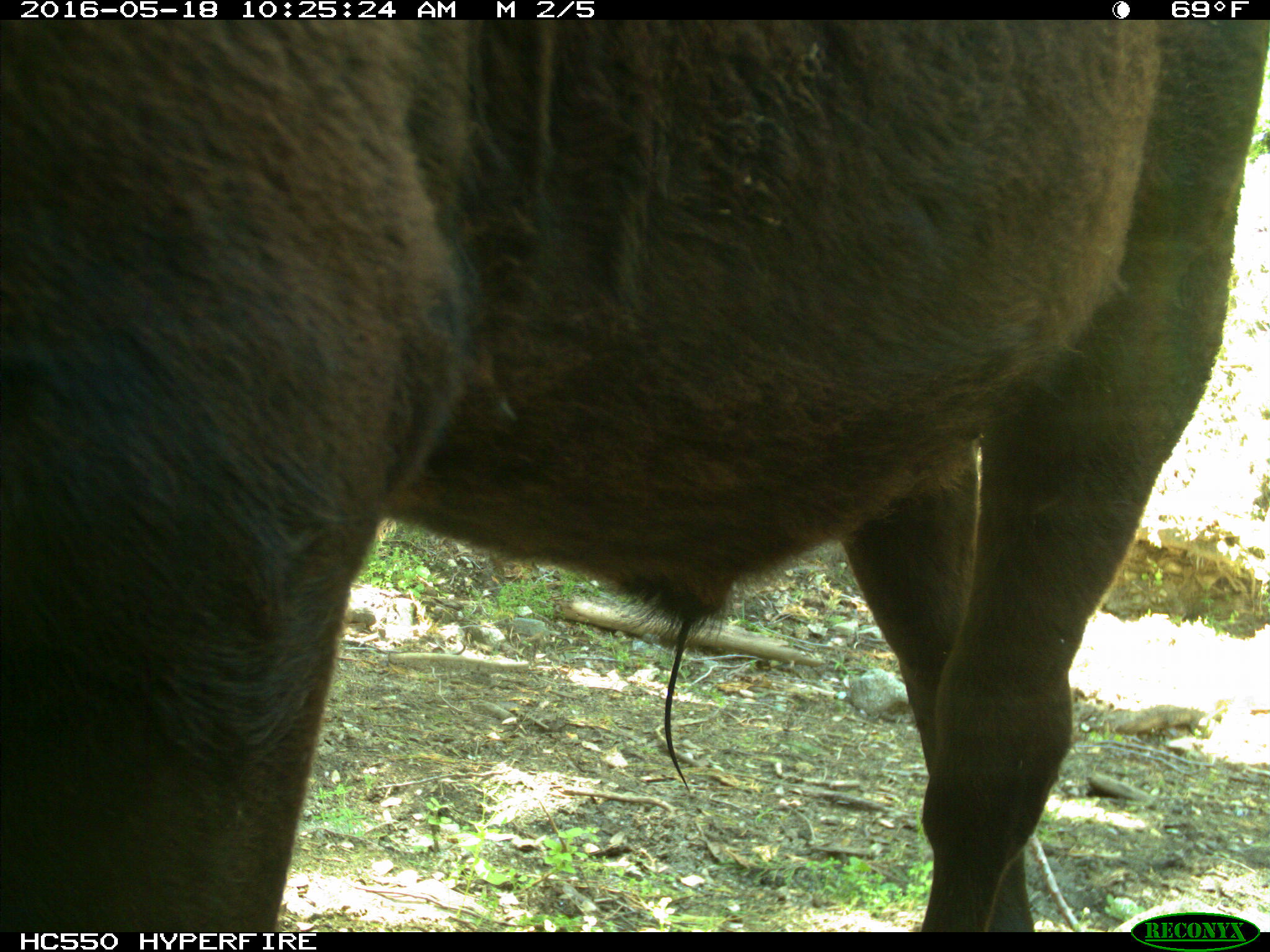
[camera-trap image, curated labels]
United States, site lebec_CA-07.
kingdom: Animalia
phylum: Chordata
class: Mammalia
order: Artiodactyla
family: Bovidae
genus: Bos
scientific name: Bos taurus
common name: domestic cow